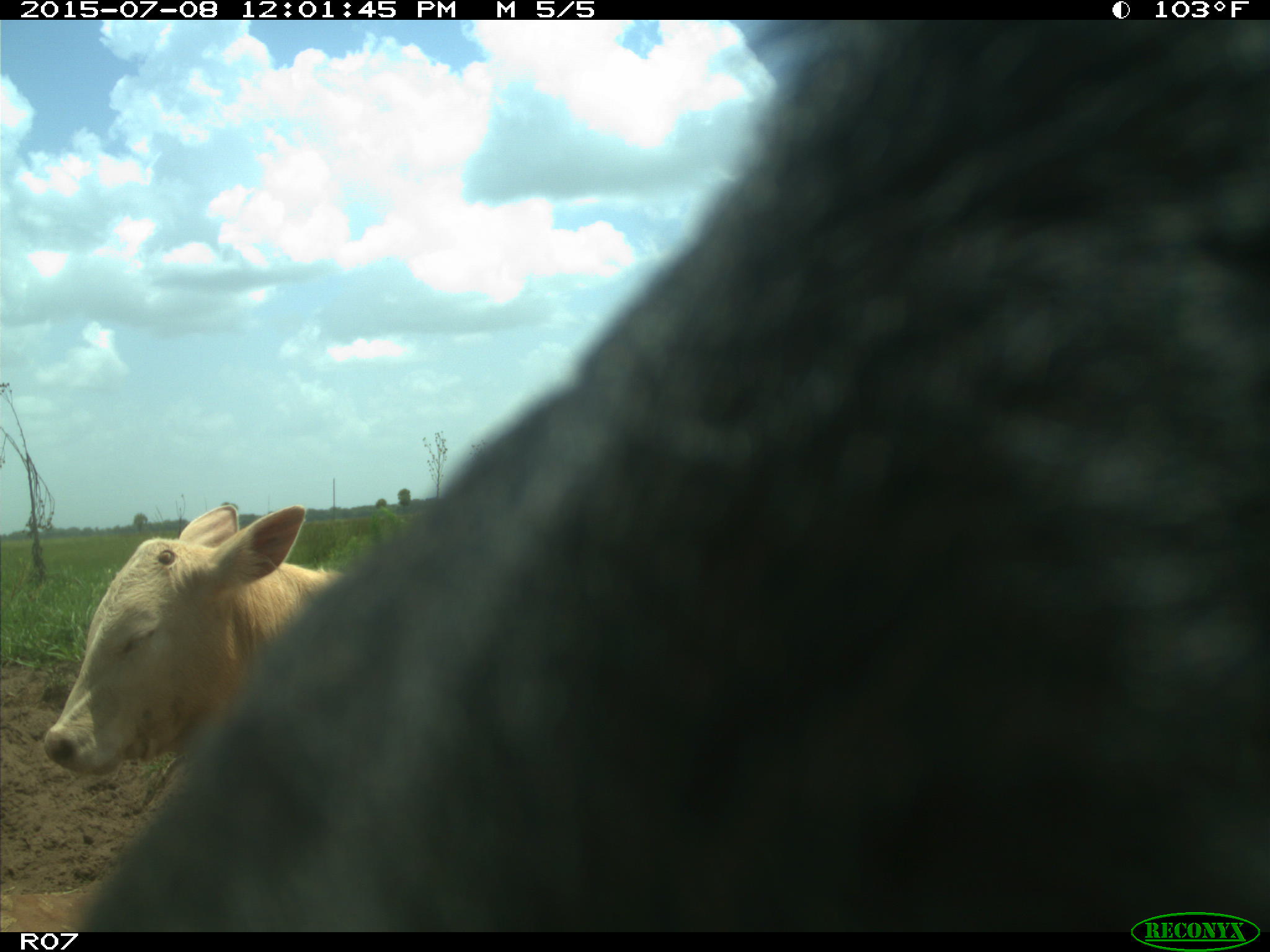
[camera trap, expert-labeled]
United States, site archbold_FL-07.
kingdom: Animalia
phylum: Chordata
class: Mammalia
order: Artiodactyla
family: Bovidae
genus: Bos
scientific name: Bos taurus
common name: domestic cow